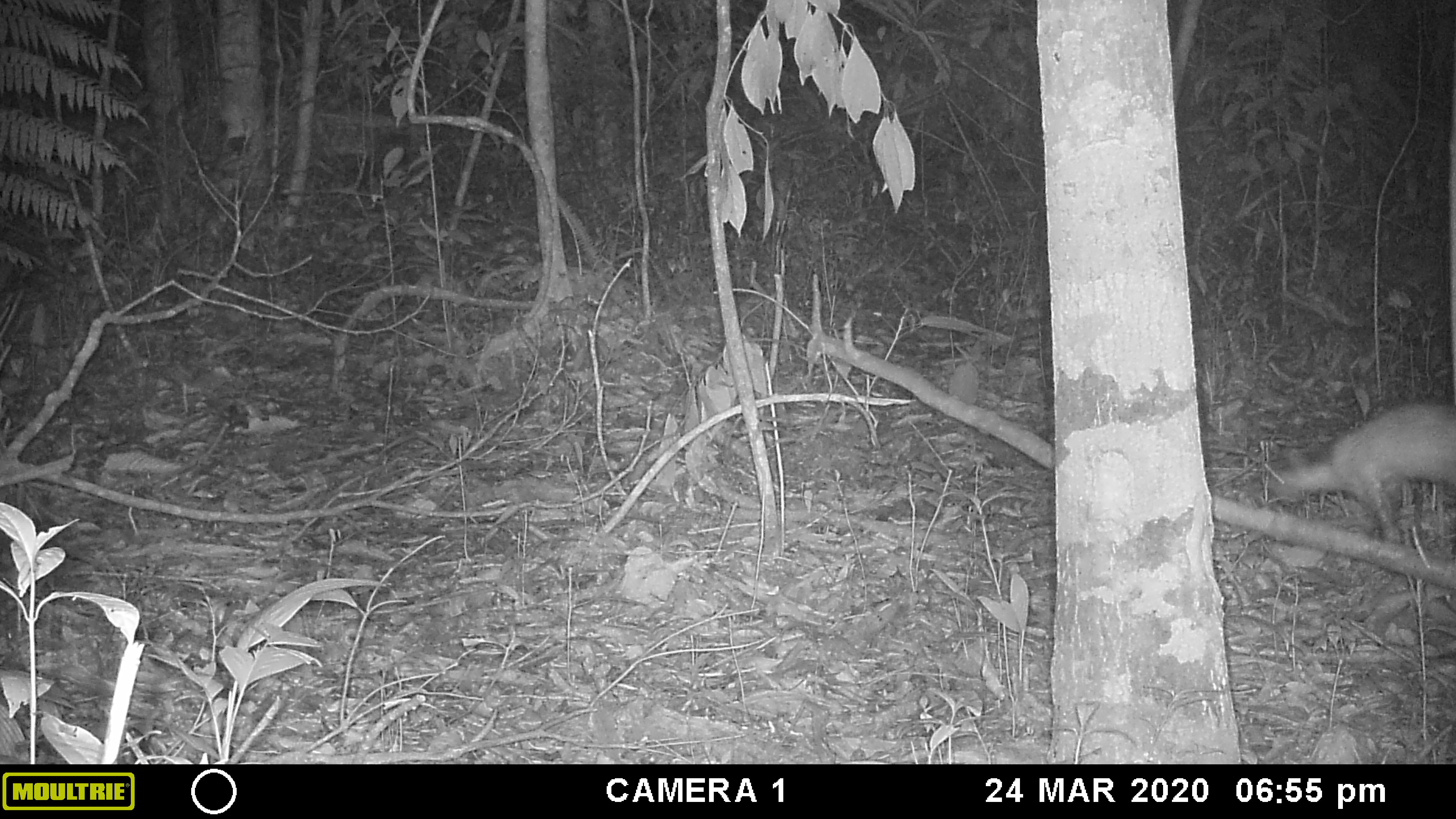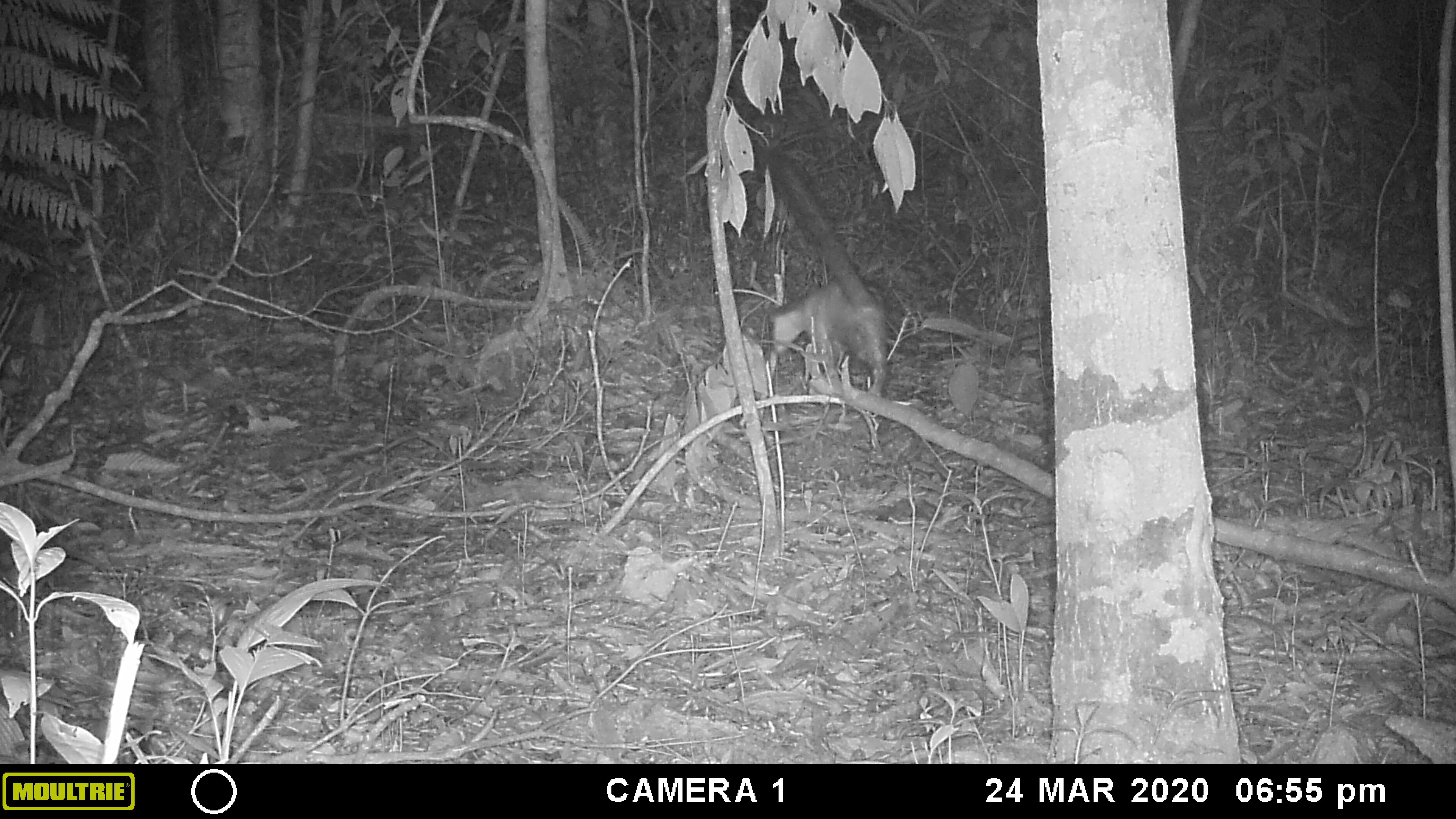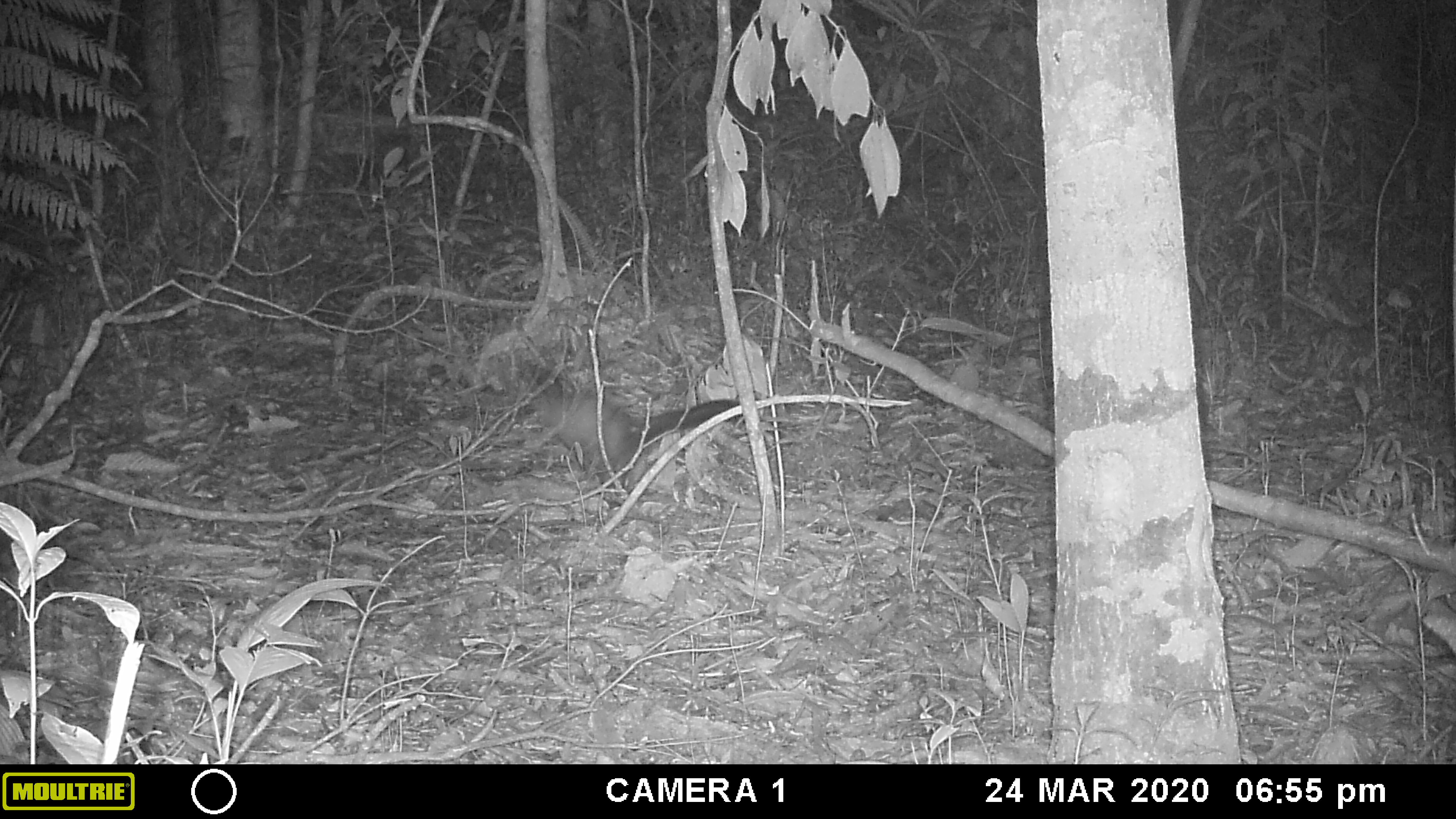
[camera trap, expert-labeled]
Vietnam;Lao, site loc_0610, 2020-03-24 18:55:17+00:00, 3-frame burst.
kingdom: Animalia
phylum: Chordata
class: Mammalia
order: Carnivora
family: Mustelidae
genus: Martes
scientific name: Martes flavigula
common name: yellow-throated marten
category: yellow throated marten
Yellow throated marten (yellow-throated marten) (Martes flavigula). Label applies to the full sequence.